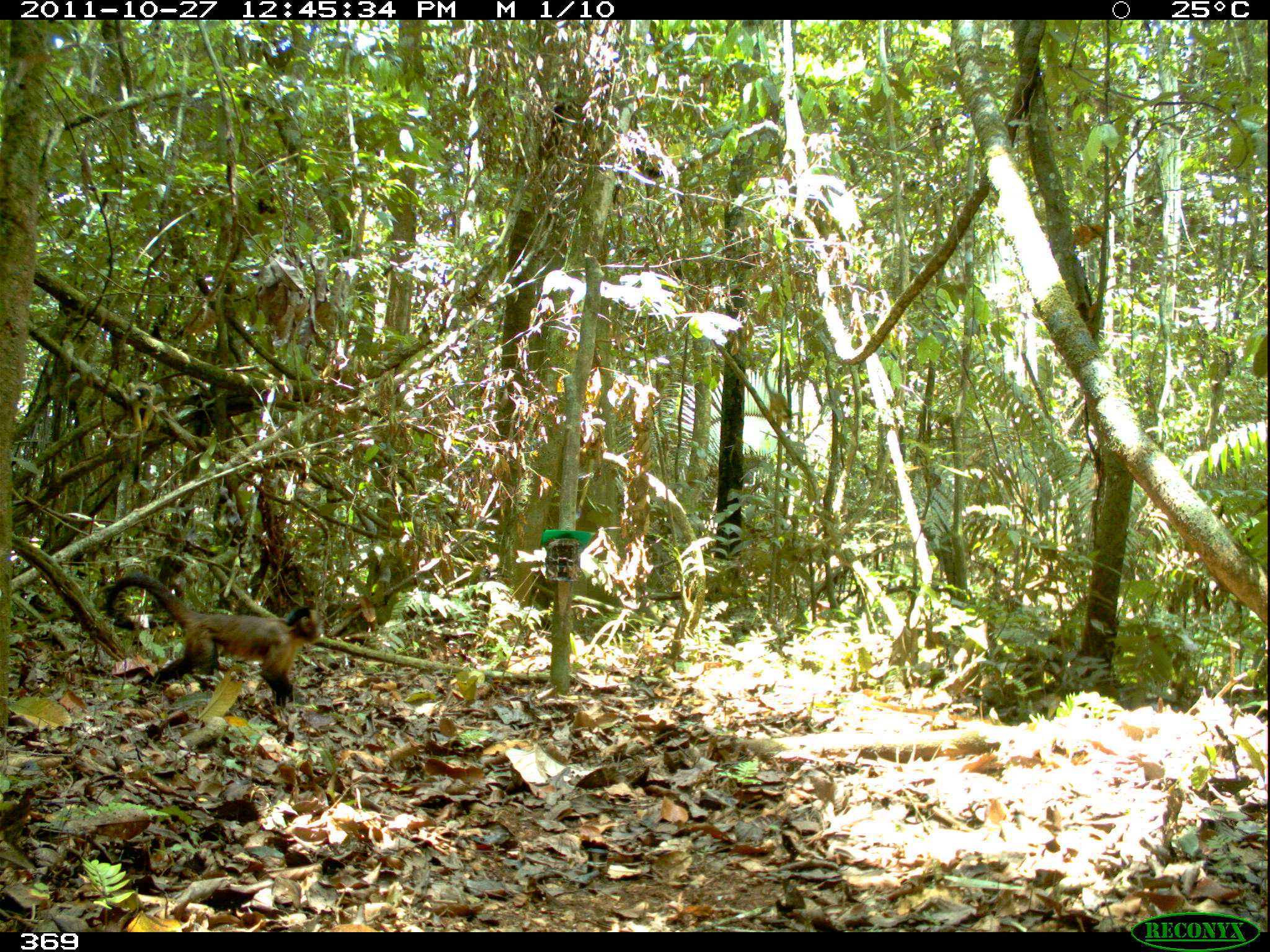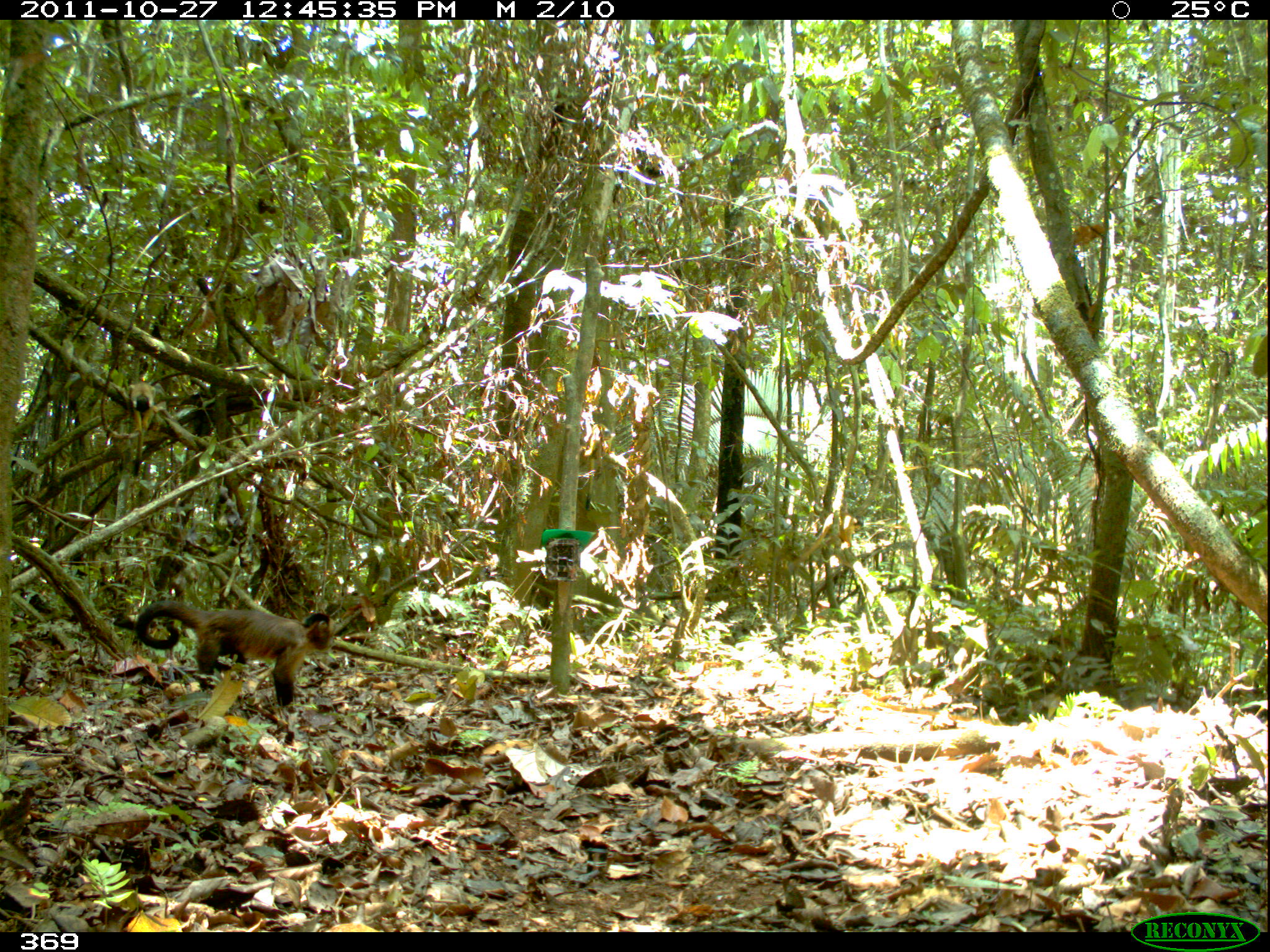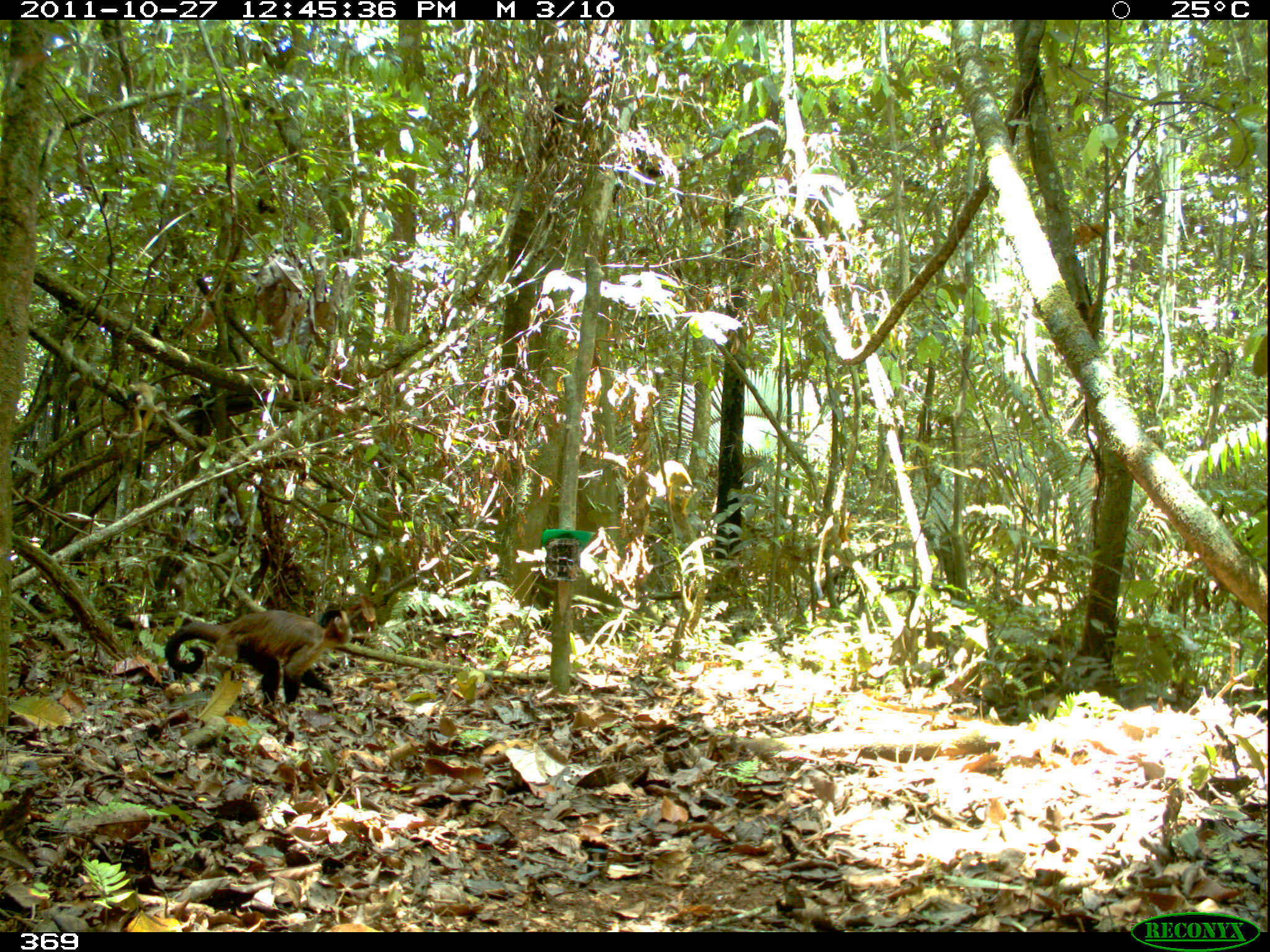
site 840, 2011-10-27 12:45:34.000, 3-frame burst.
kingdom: Animalia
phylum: Chordata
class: Mammalia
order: Primates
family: Cebidae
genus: Sapajus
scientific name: Sapajus apella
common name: brown capuchin